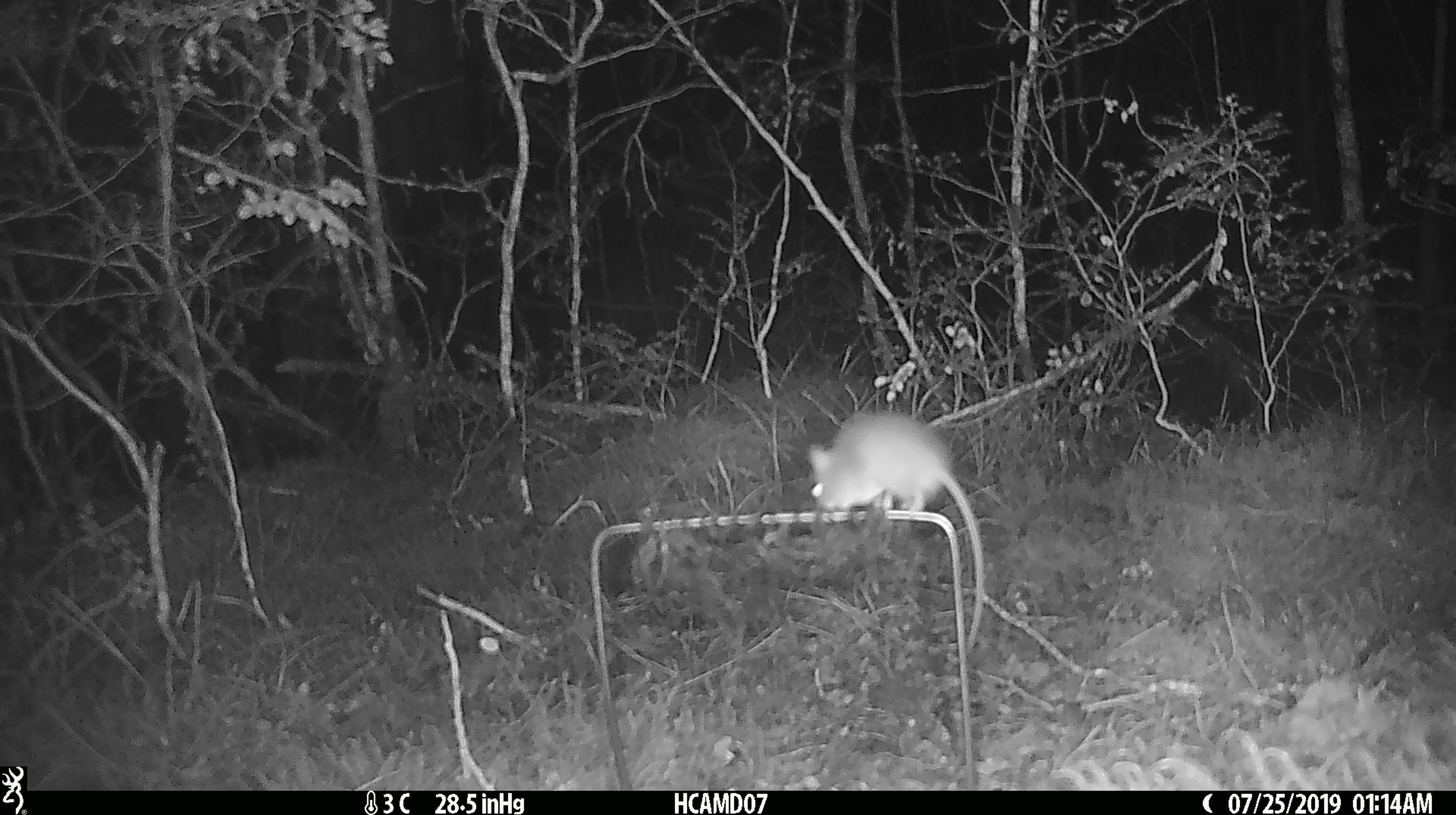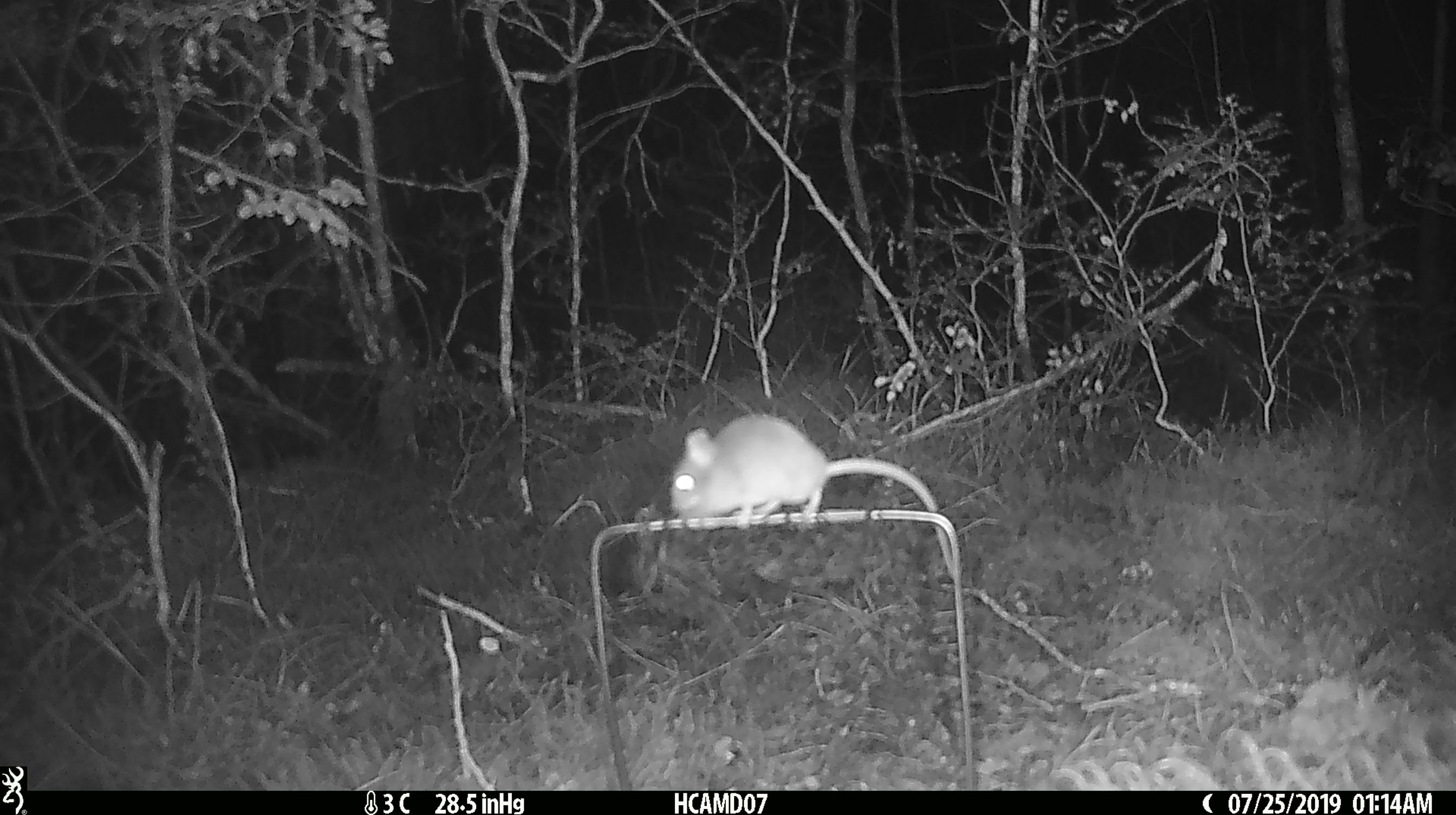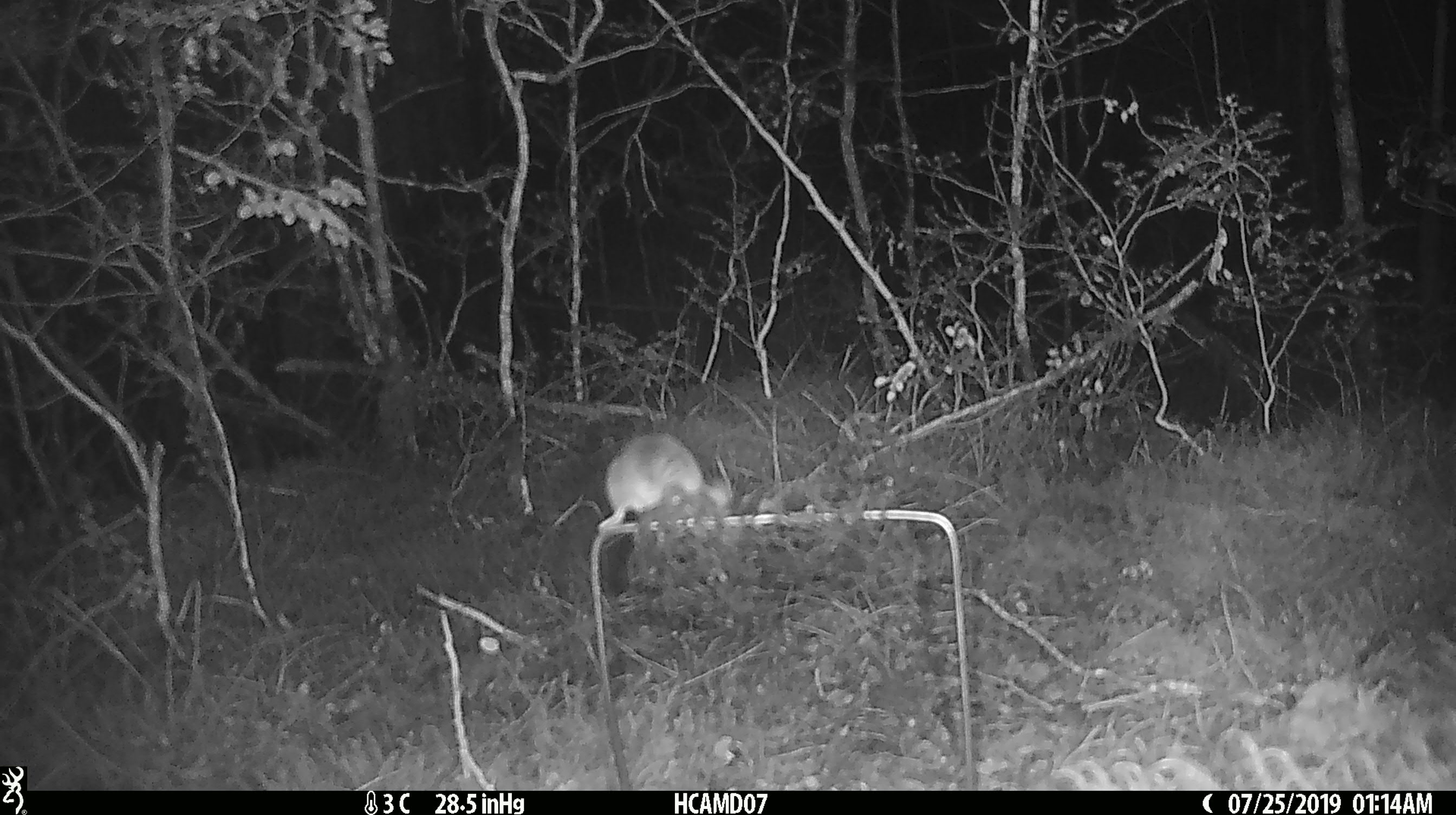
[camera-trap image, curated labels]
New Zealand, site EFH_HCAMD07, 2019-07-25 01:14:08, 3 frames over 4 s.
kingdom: Animalia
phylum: Chordata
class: Mammalia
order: Rodentia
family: Muridae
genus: Mus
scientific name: Mus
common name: mouse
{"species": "mouse (Mus)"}